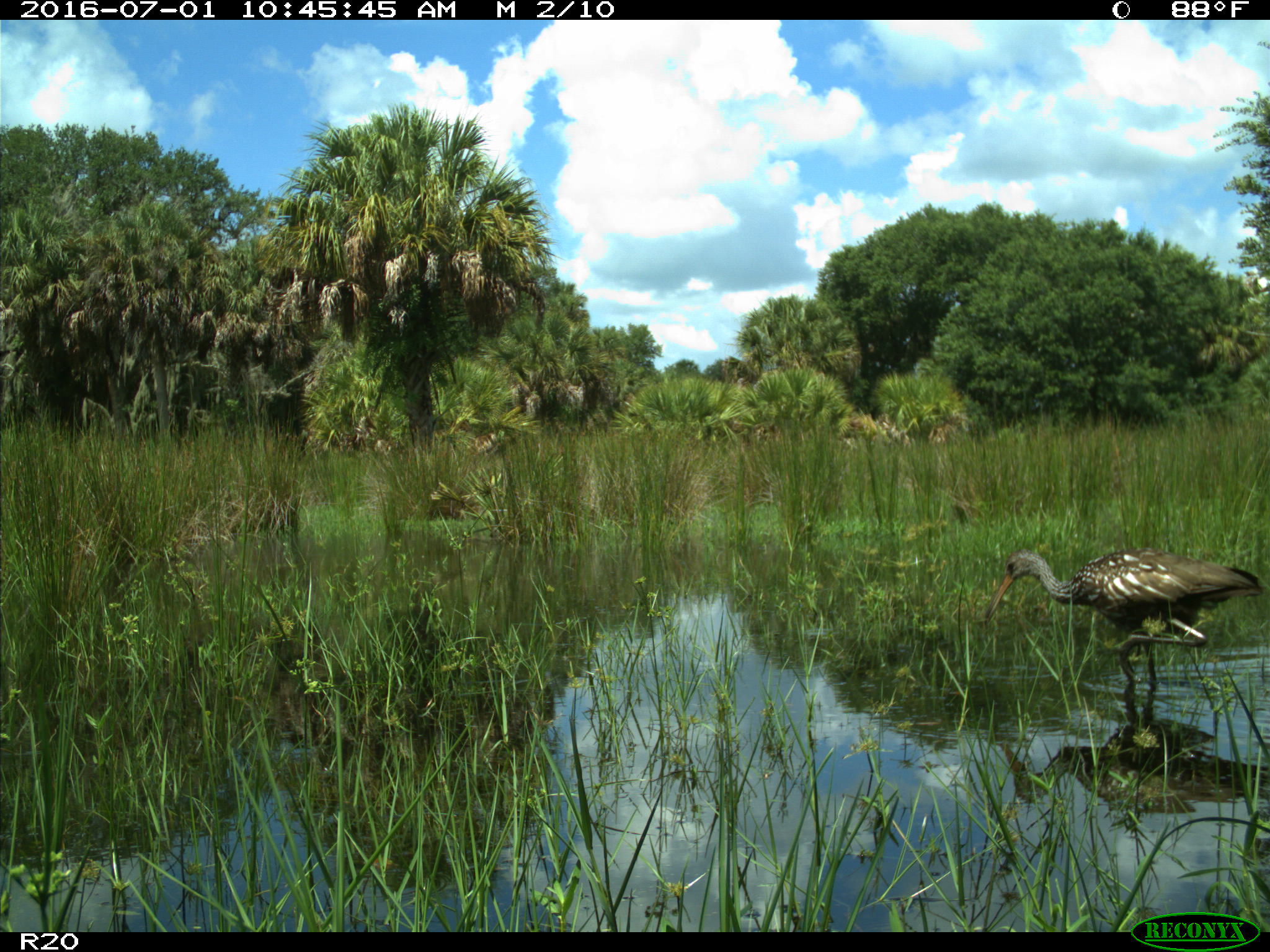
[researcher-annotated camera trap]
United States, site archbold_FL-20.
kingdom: Animalia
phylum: Chordata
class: Aves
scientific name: Aves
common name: birds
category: unidentified bird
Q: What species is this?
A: Unidentified bird (birds) (Aves).